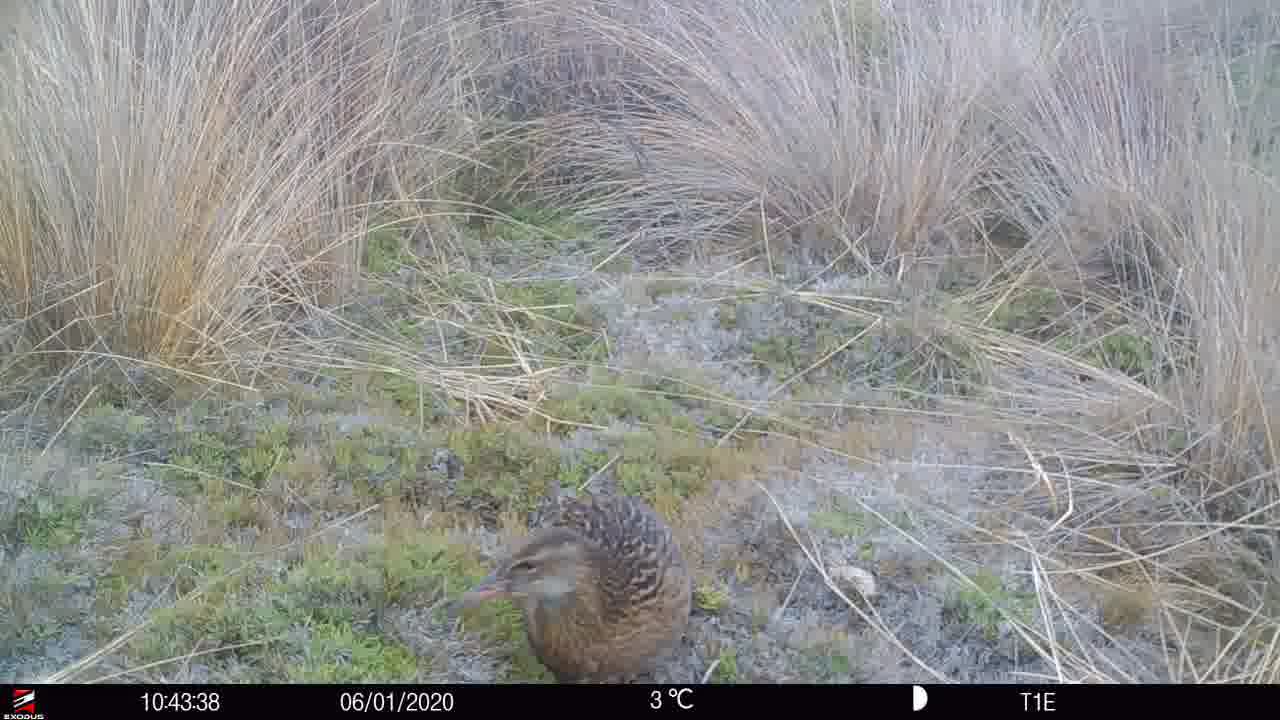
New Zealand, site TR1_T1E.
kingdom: Animalia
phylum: Chordata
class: Aves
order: Gruiformes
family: Rallidae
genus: Gallirallus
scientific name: Gallirallus australis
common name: weka